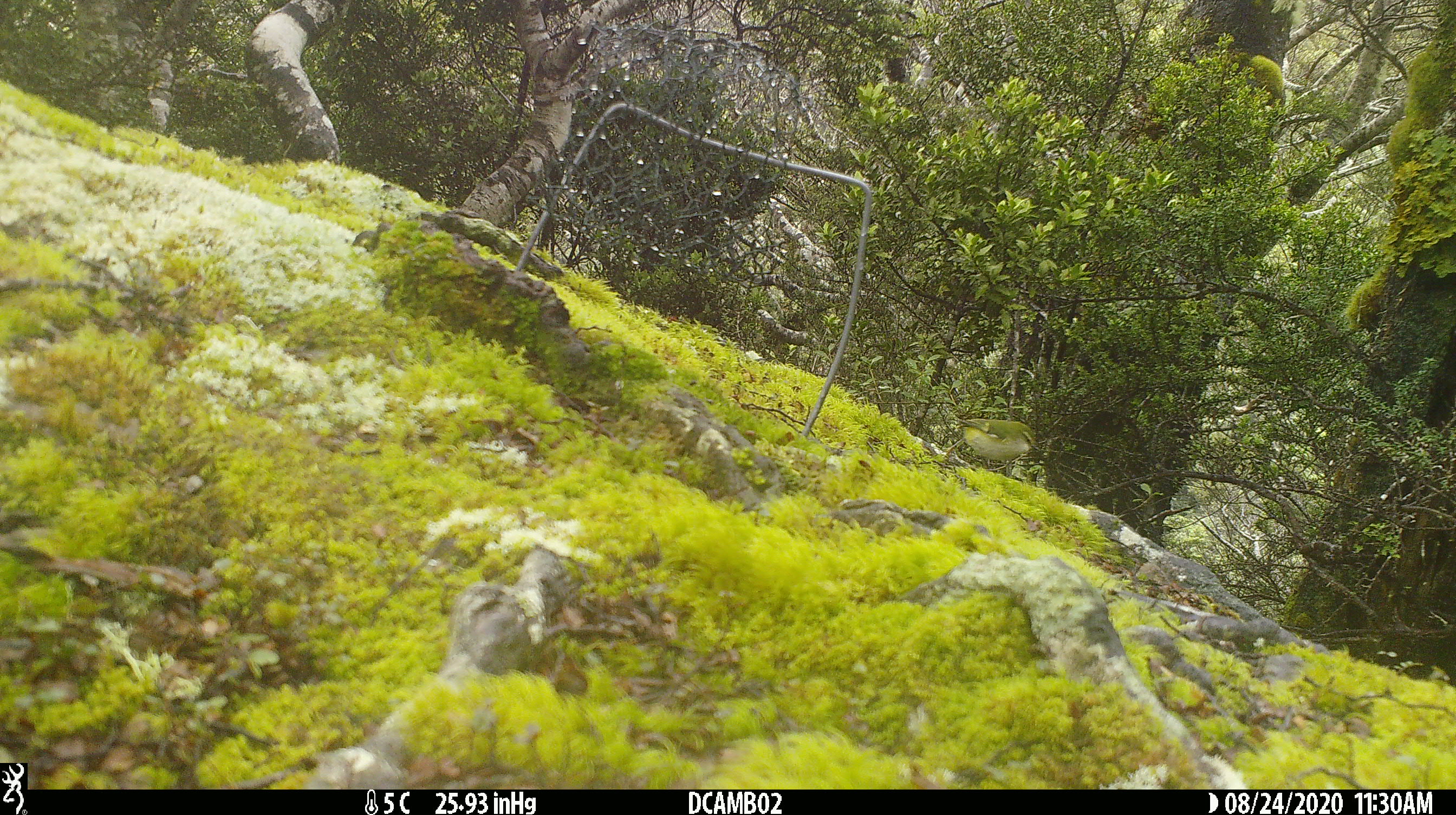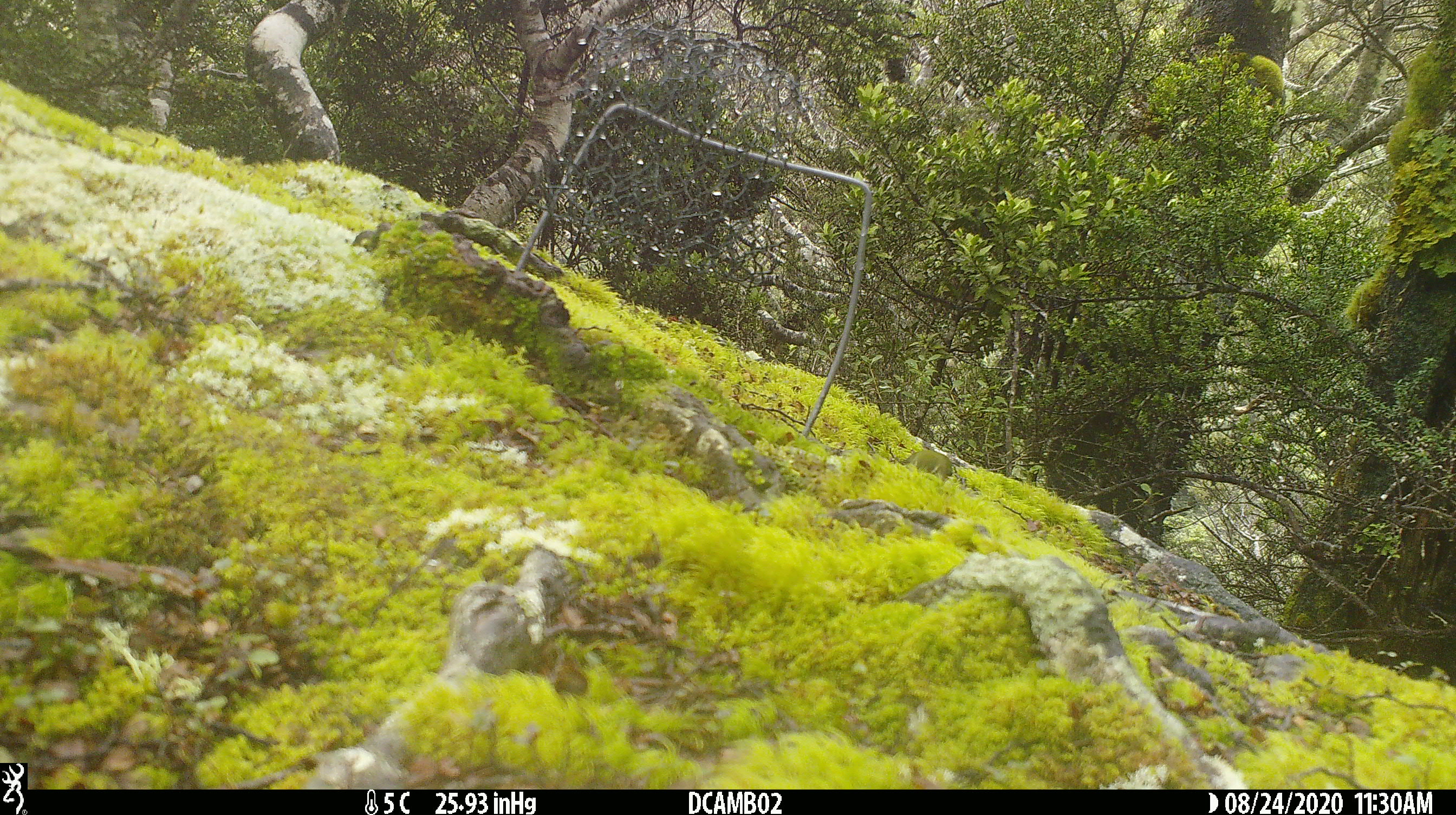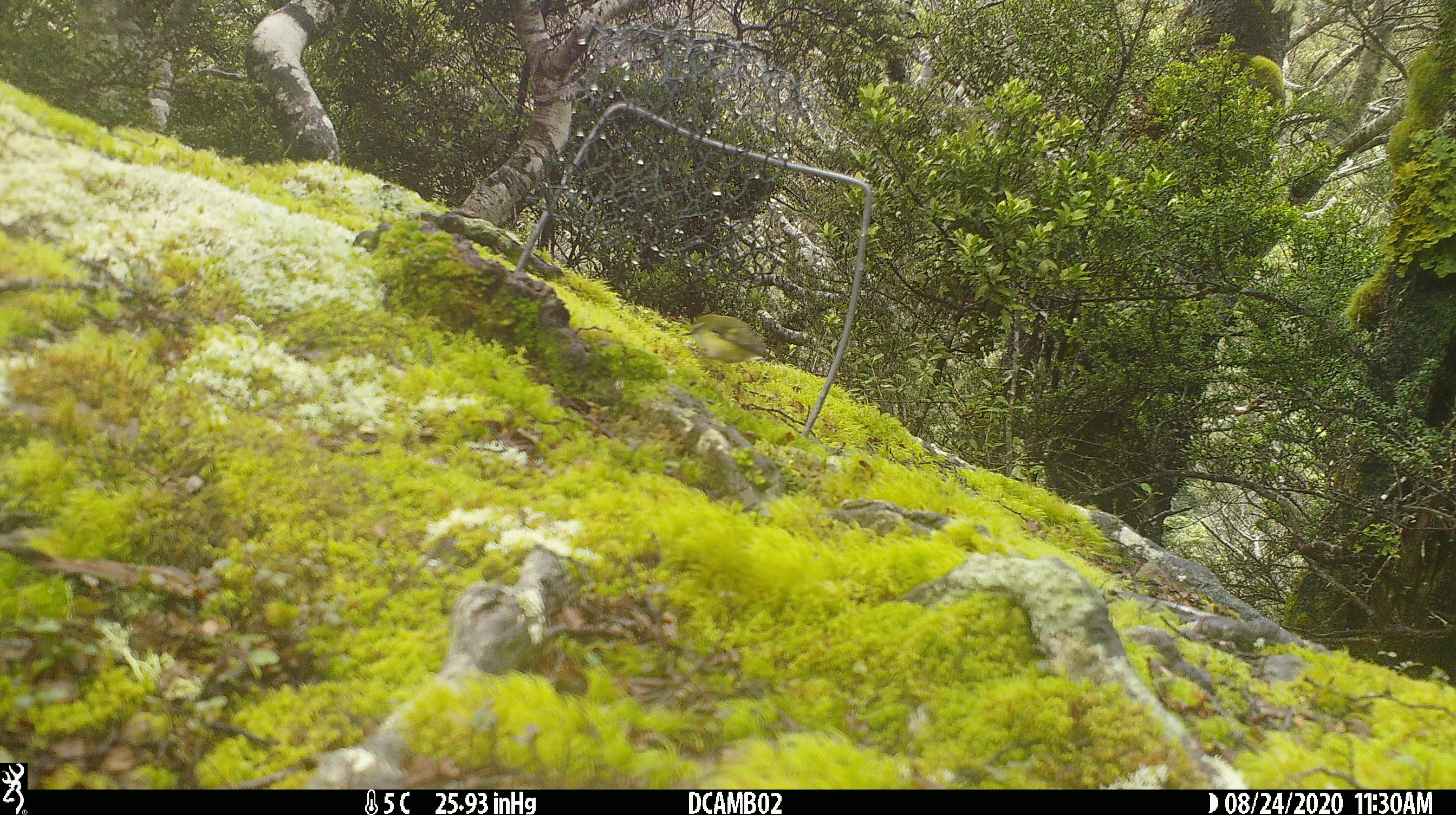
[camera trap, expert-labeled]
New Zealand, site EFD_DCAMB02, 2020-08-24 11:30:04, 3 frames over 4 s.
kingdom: Animalia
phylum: Chordata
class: Aves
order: Passeriformes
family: Acanthisittidae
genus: Acanthisitta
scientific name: Acanthisitta chloris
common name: rifleman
Rifleman (Acanthisitta chloris).